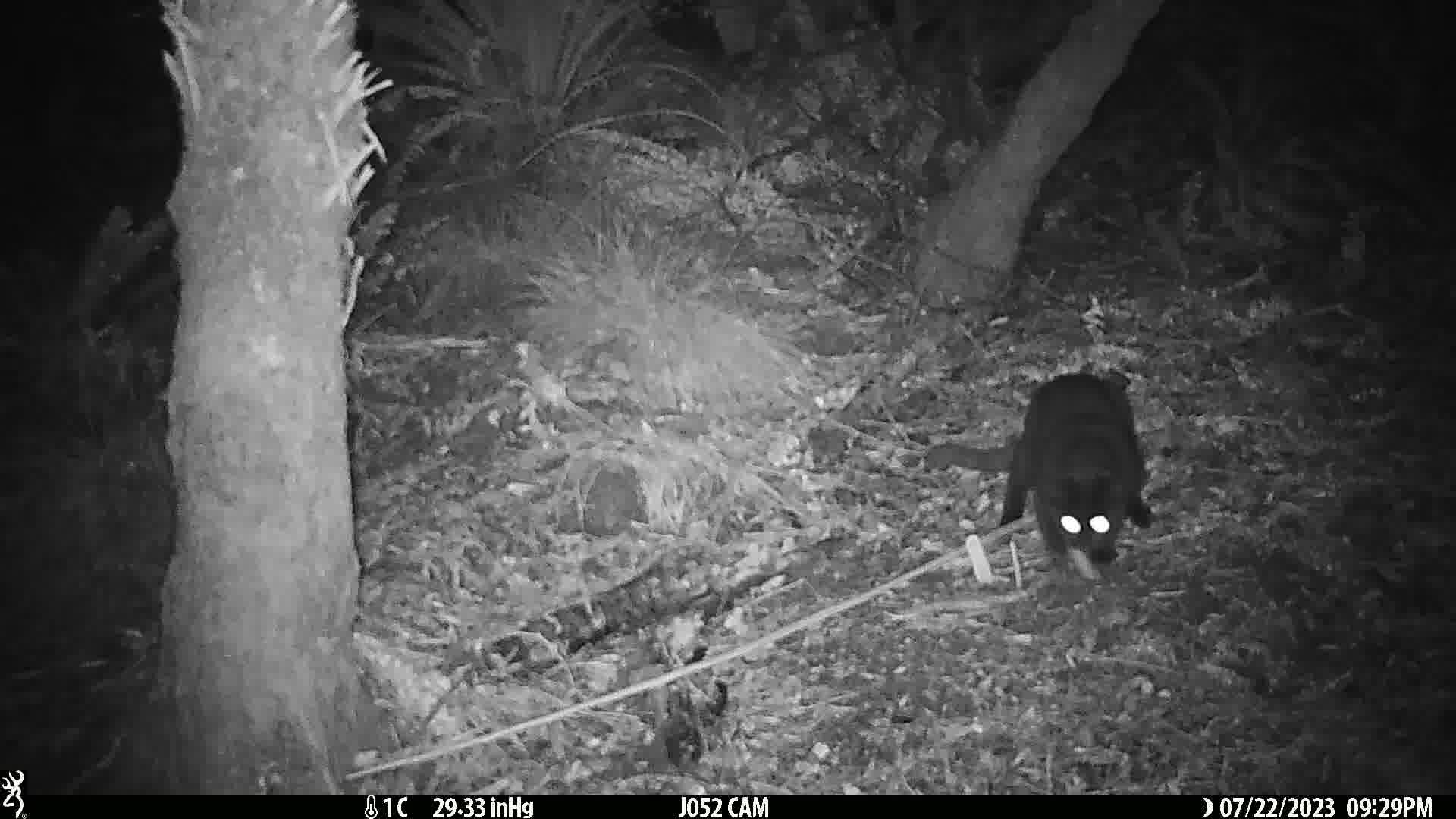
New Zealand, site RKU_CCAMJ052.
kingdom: Animalia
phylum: Chordata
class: Mammalia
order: Carnivora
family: Felidae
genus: Felis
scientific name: Felis catus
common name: domestic cat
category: cat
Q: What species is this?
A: Cat (domestic cat) (Felis catus).